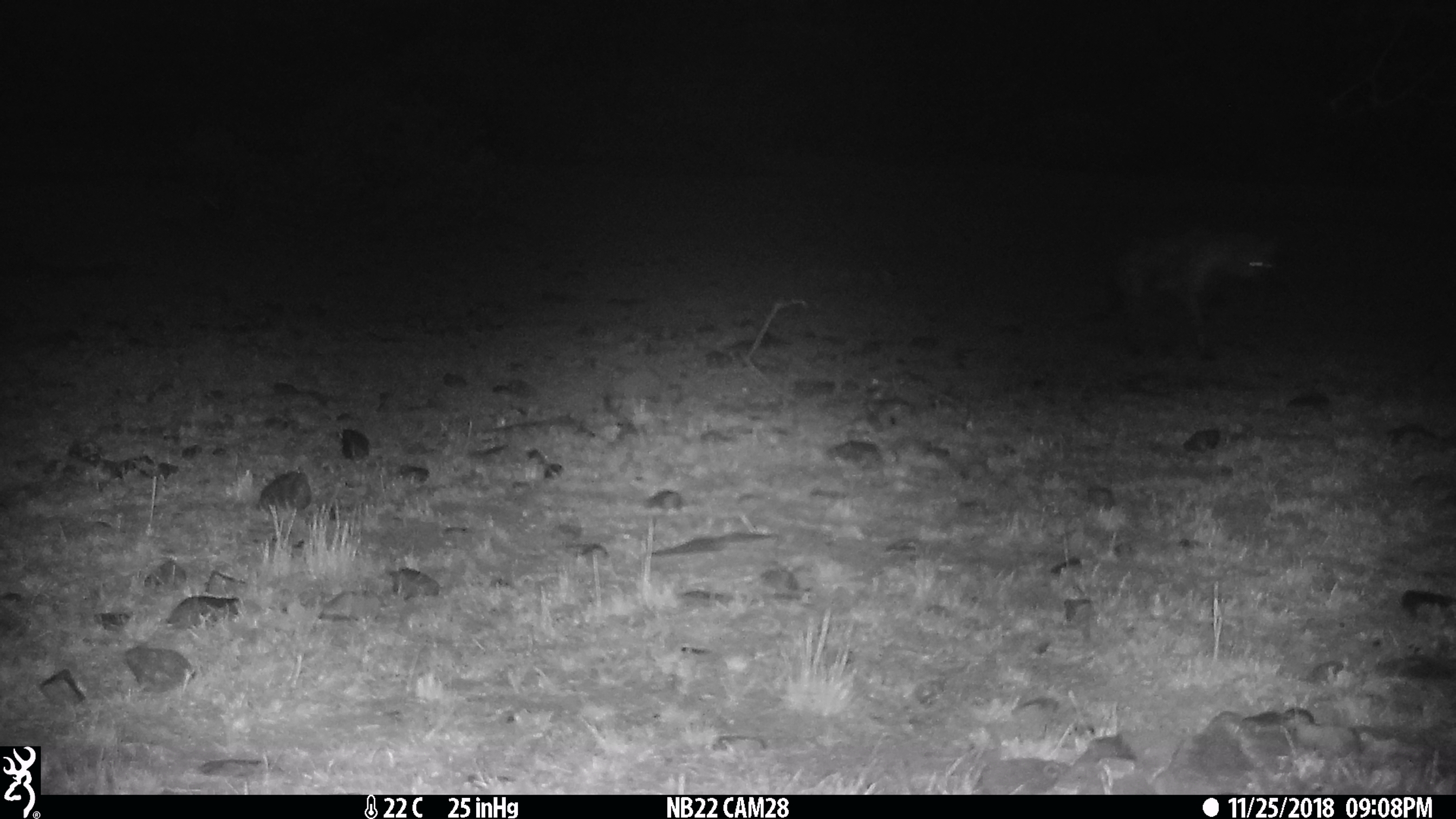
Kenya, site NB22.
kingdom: Animalia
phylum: Chordata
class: Mammalia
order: Carnivora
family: Hyaenidae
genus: Crocuta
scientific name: Crocuta crocuta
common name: spotted hyena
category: hyena spotted